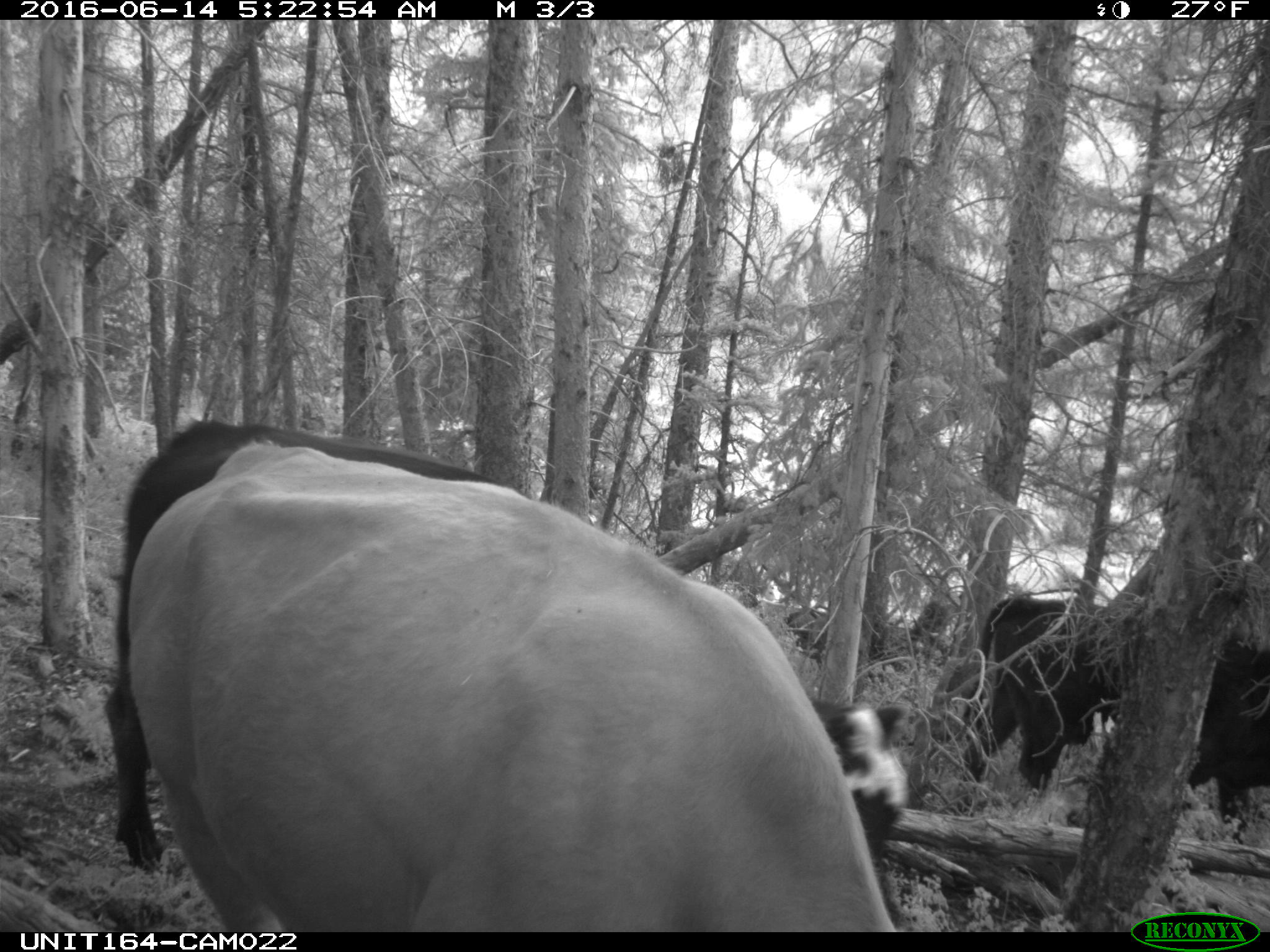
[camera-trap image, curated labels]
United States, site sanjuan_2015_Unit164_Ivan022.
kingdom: Animalia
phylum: Chordata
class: Mammalia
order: Artiodactyla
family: Bovidae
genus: Bos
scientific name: Bos taurus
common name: domestic cow